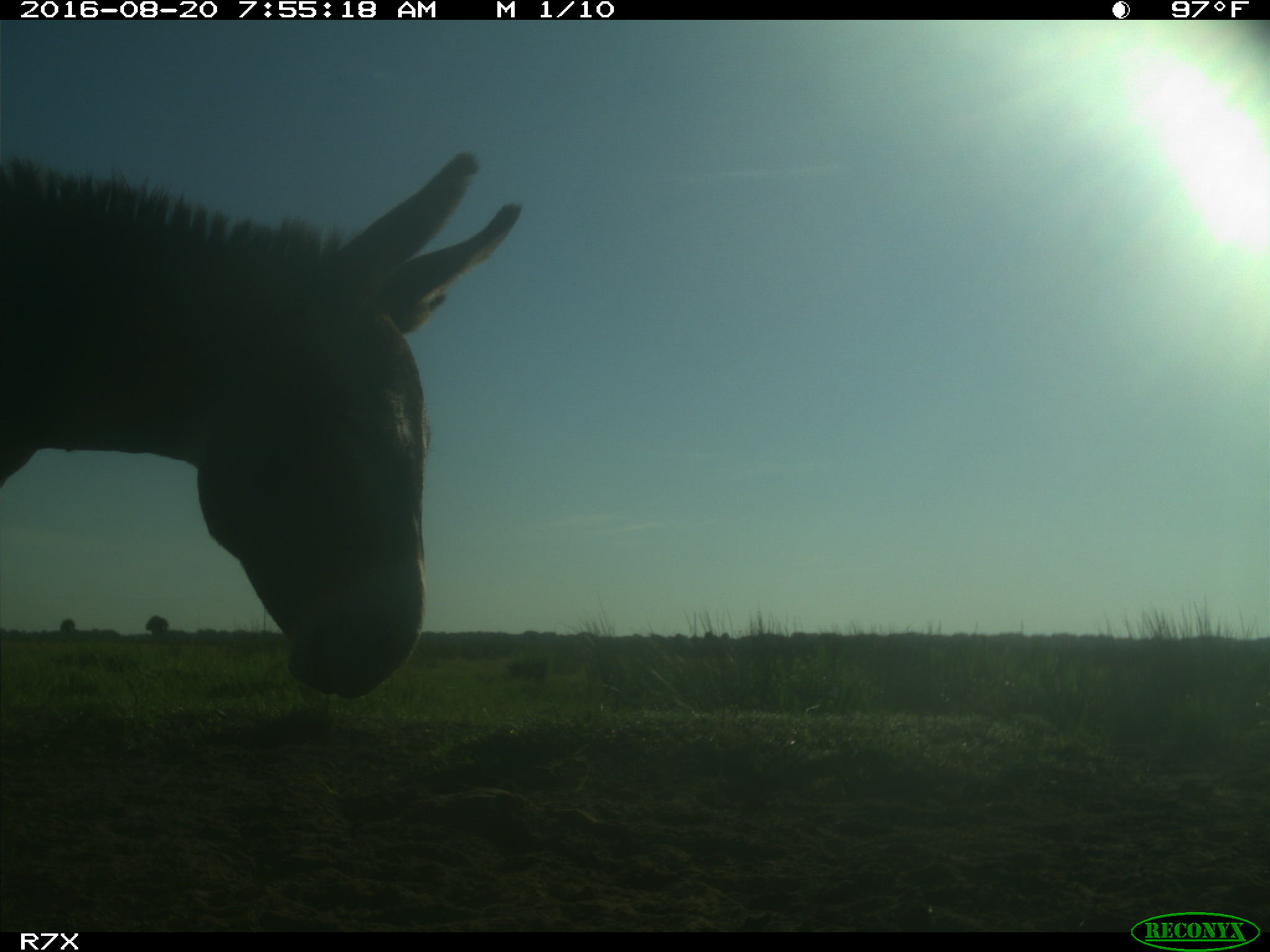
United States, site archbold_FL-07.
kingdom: Animalia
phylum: Chordata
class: Mammalia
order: Perissodactyla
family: Equidae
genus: Equus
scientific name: Equus africanus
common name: african wild ass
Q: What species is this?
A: Equus africanus (african wild ass).